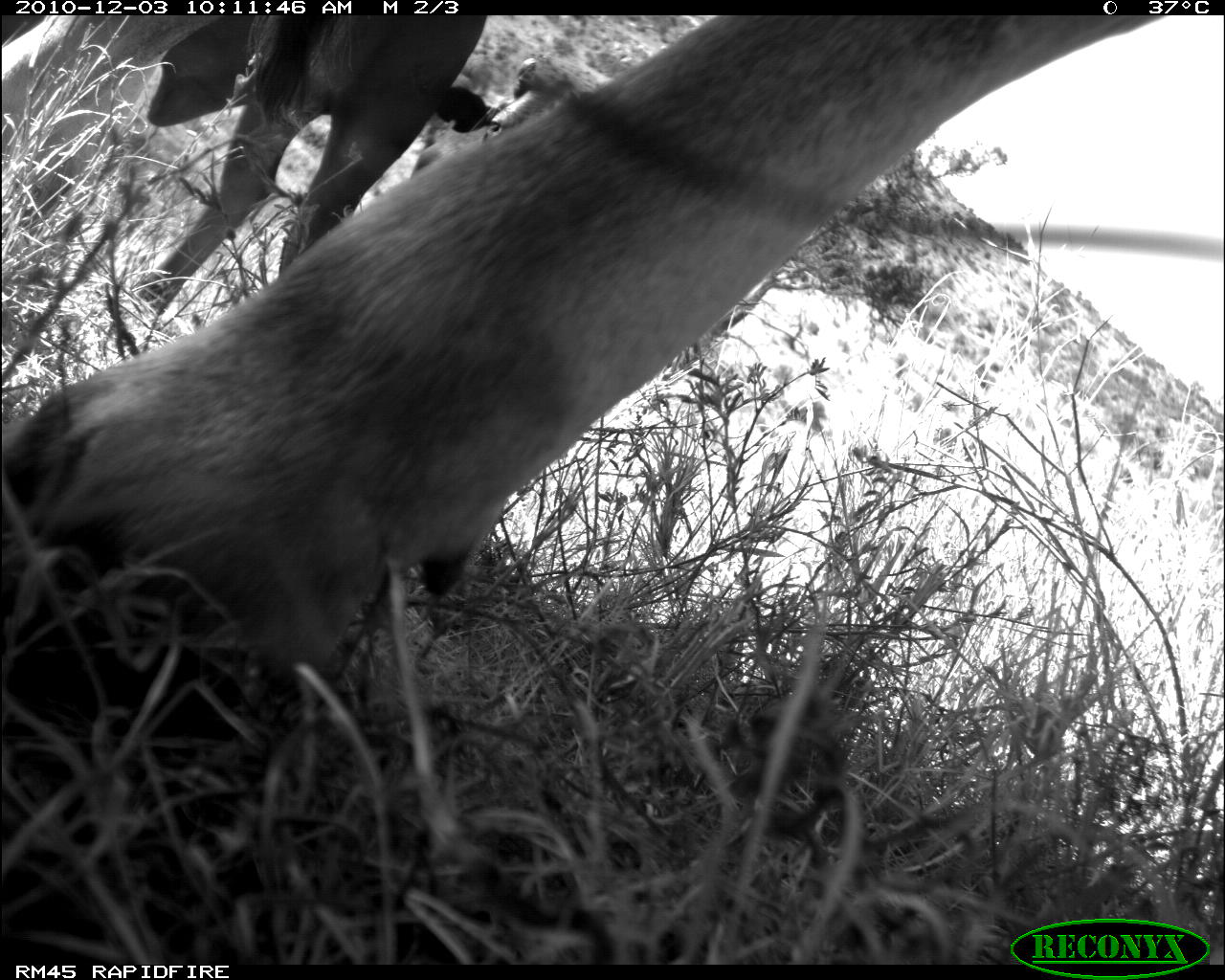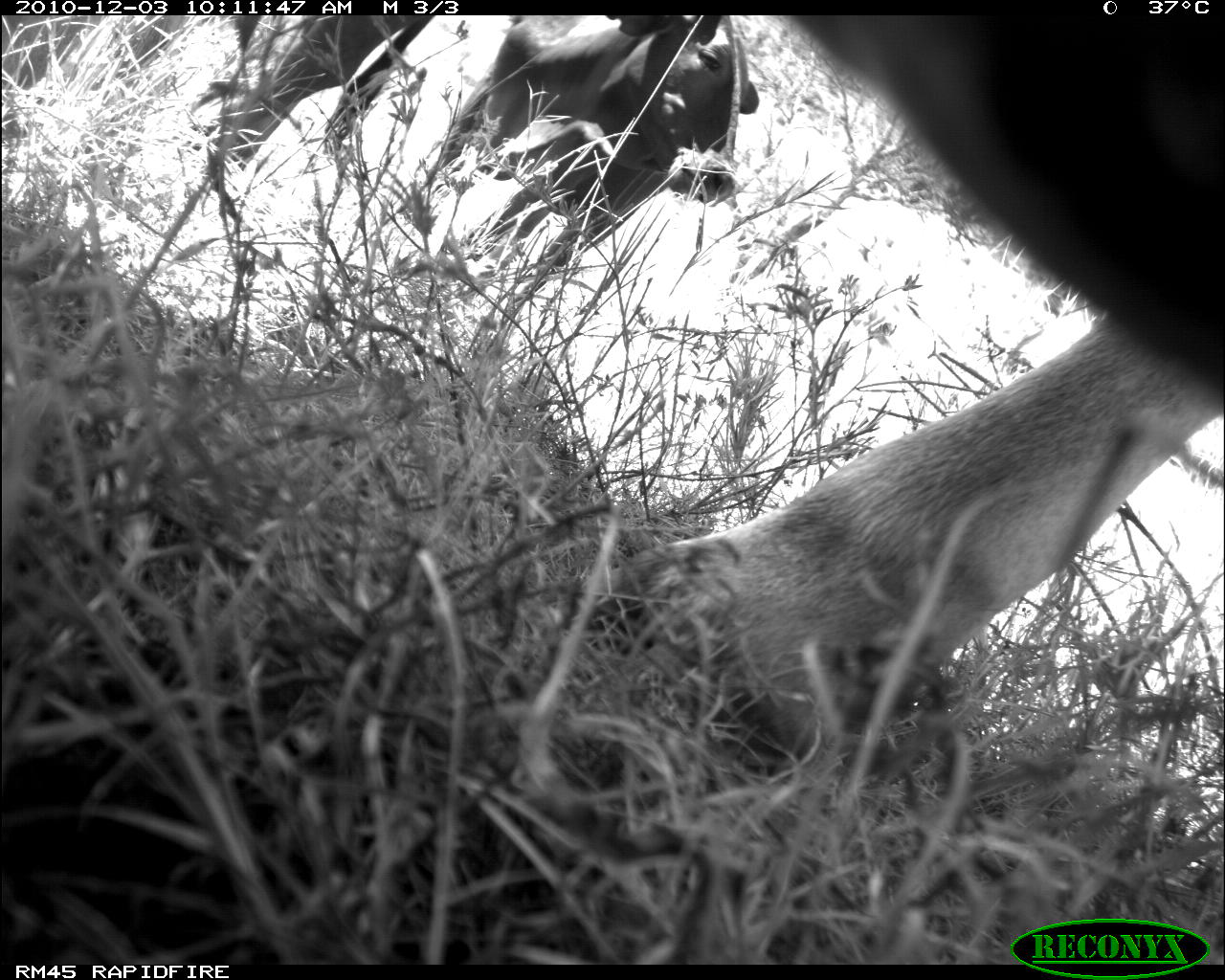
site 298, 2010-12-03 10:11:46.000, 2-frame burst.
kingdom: Animalia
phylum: Chordata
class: Mammalia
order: Artiodactyla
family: Bovidae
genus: Bos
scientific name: Bos taurus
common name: domestic cattle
Bos taurus (domestic cattle), count 2.